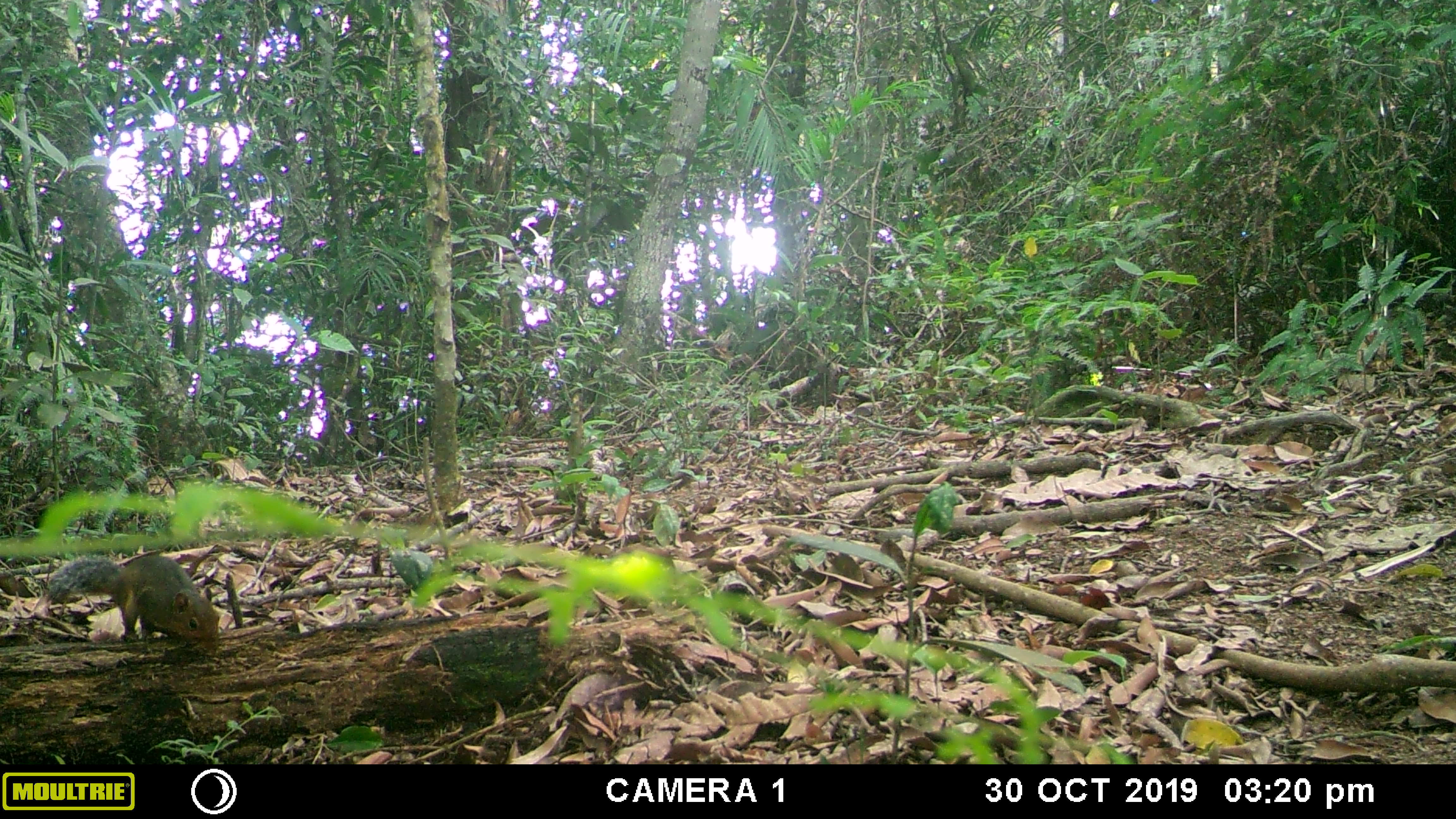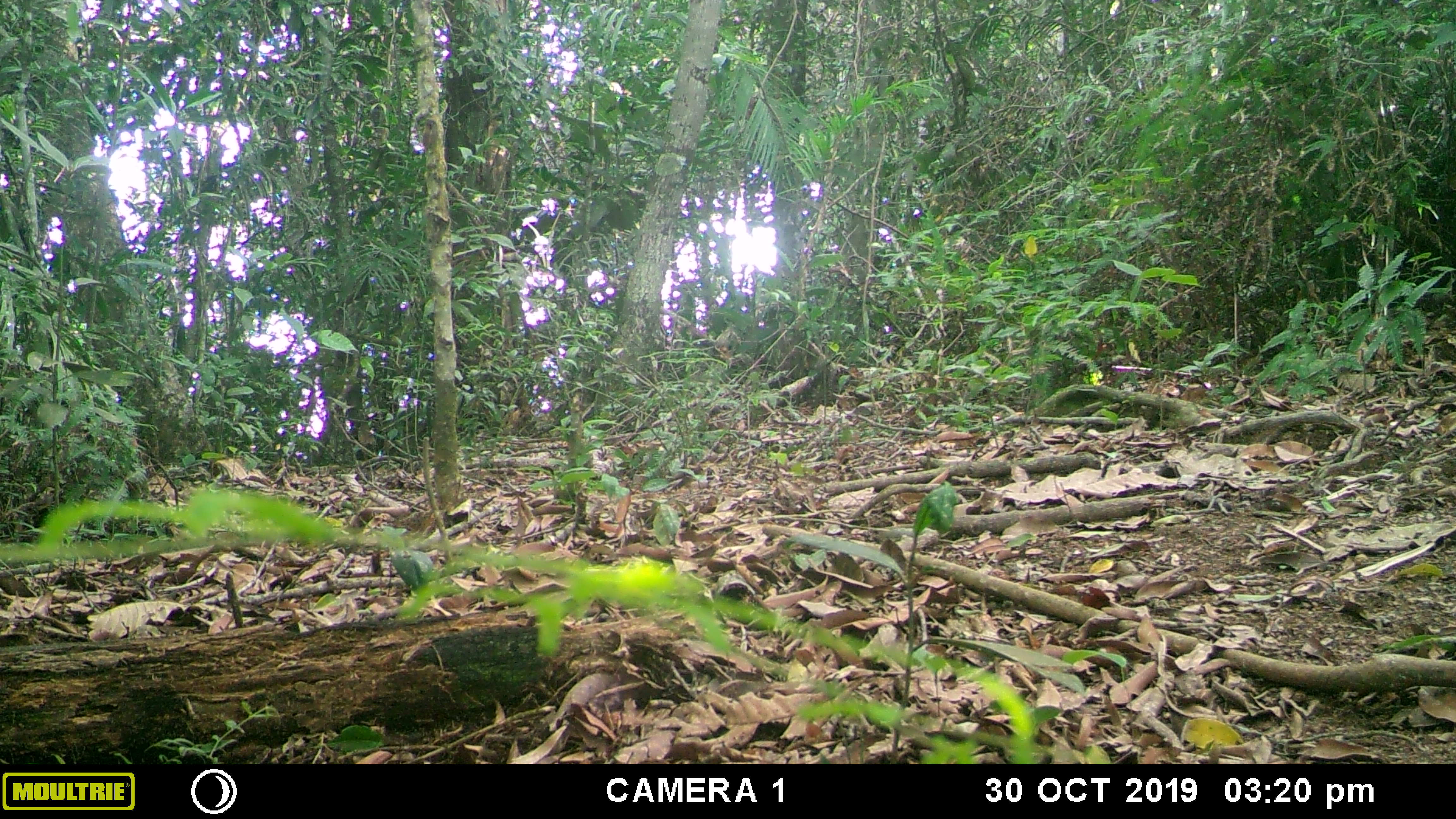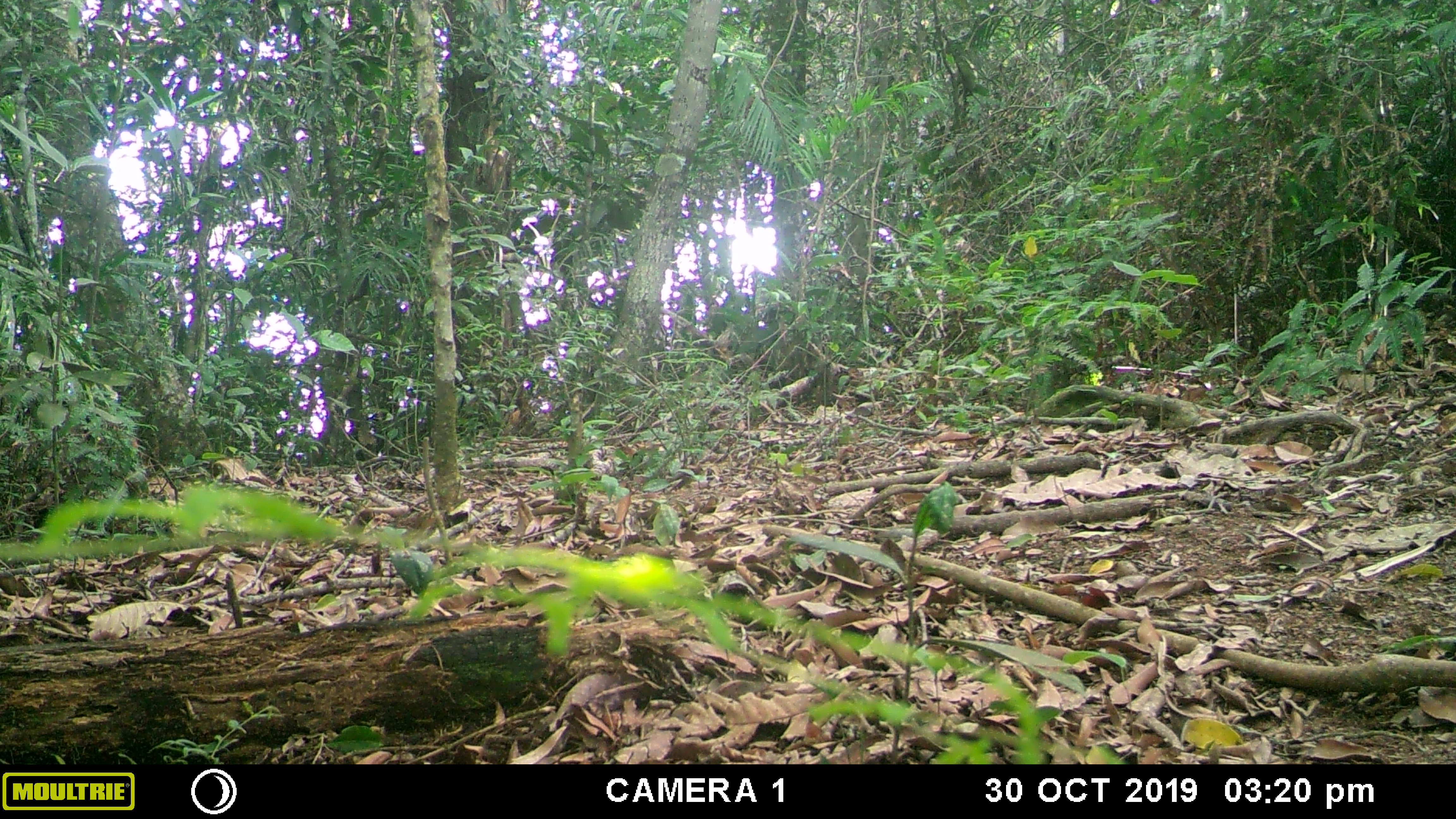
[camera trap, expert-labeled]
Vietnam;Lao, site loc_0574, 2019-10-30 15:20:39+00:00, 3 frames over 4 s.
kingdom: Animalia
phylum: Chordata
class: Mammalia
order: Rodentia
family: Sciuridae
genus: Dremomys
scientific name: Dremomys rufigenis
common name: red-cheeked squirrel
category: red cheeked squirrel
Red cheeked squirrel (red-cheeked squirrel) (Dremomys rufigenis). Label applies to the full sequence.